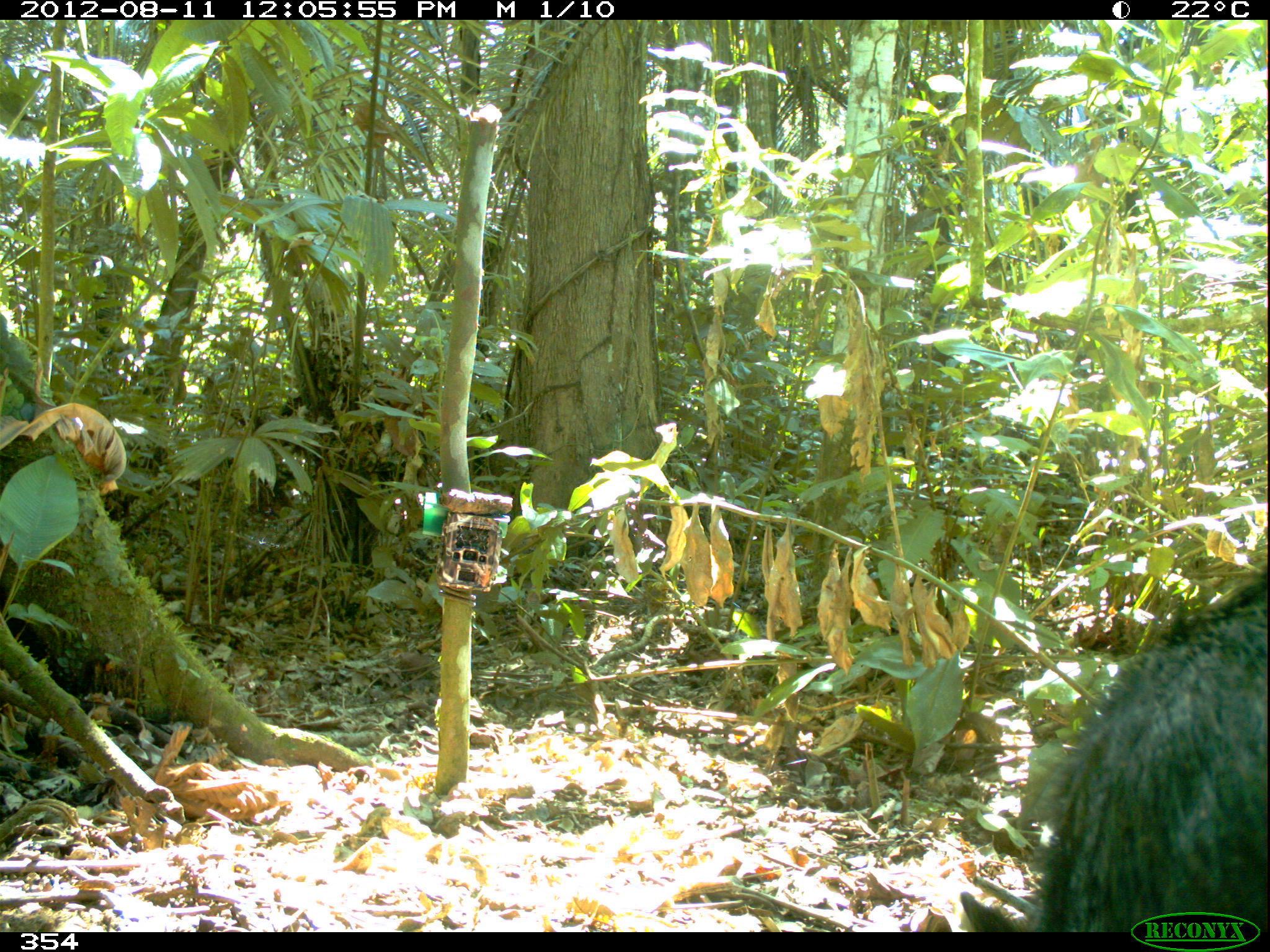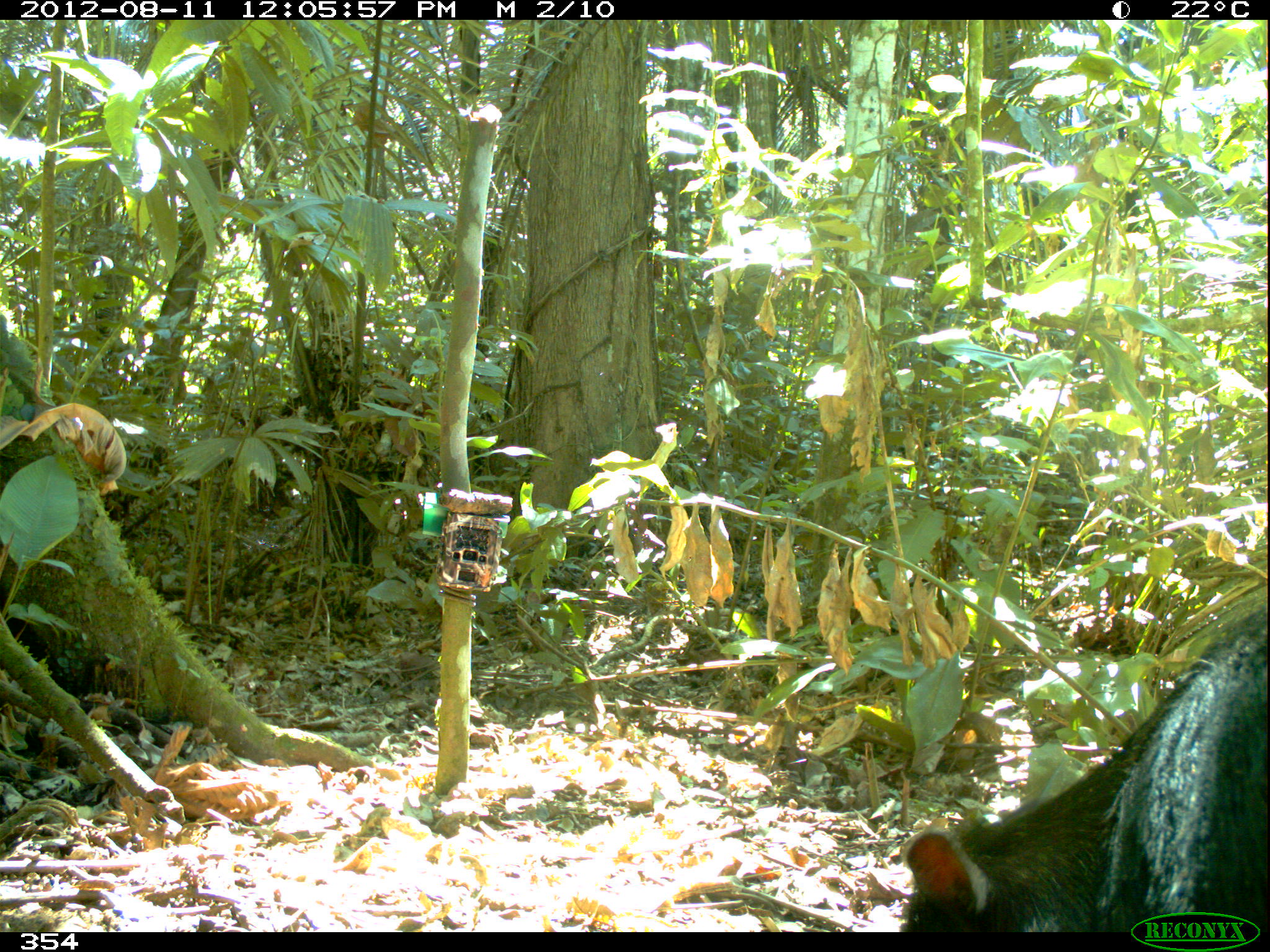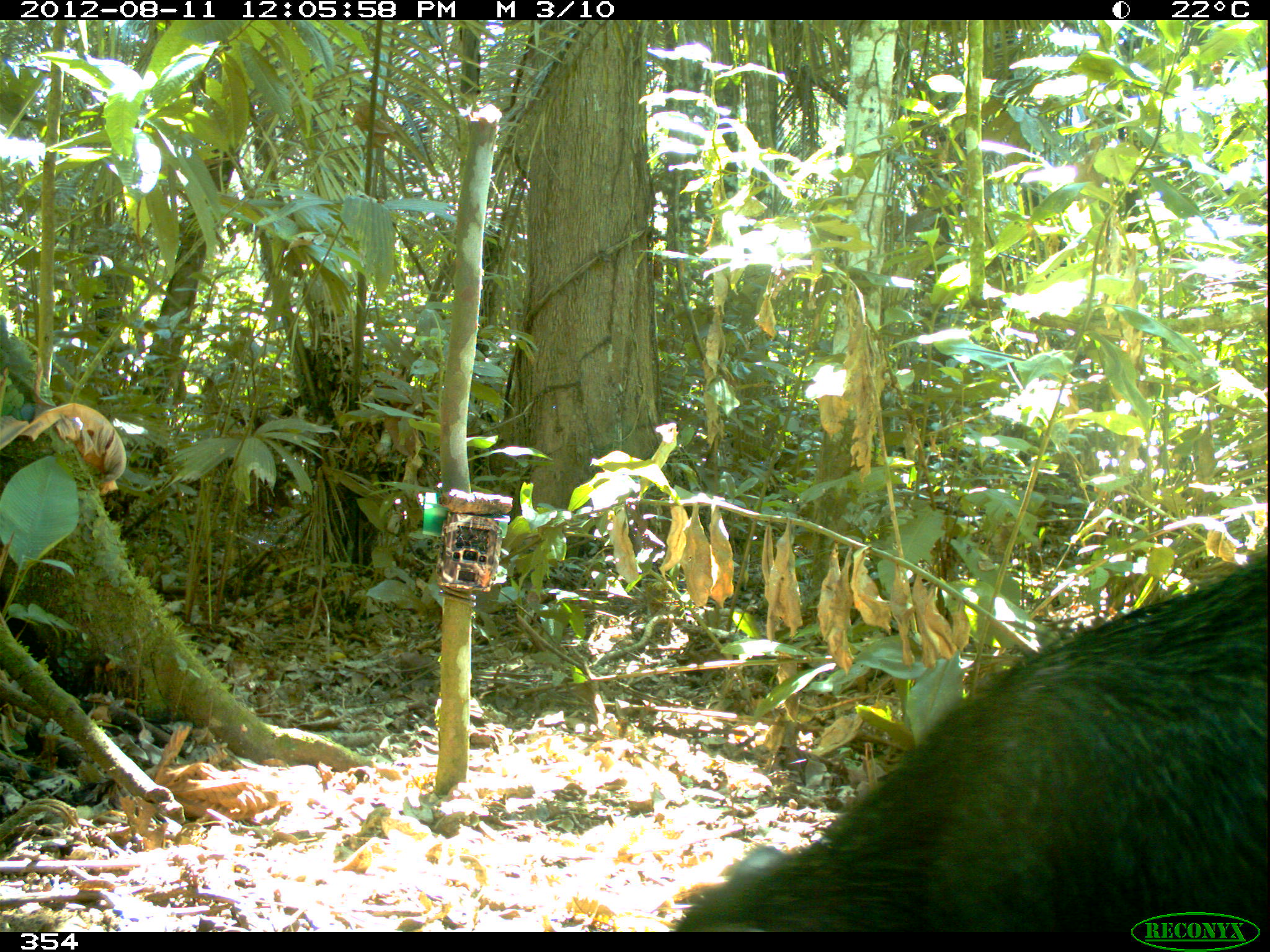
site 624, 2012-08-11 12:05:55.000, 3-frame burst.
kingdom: Animalia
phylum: Chordata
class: Mammalia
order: Artiodactyla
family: Tayassuidae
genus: Tayassu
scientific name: Tayassu pecari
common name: white-lipped peccary